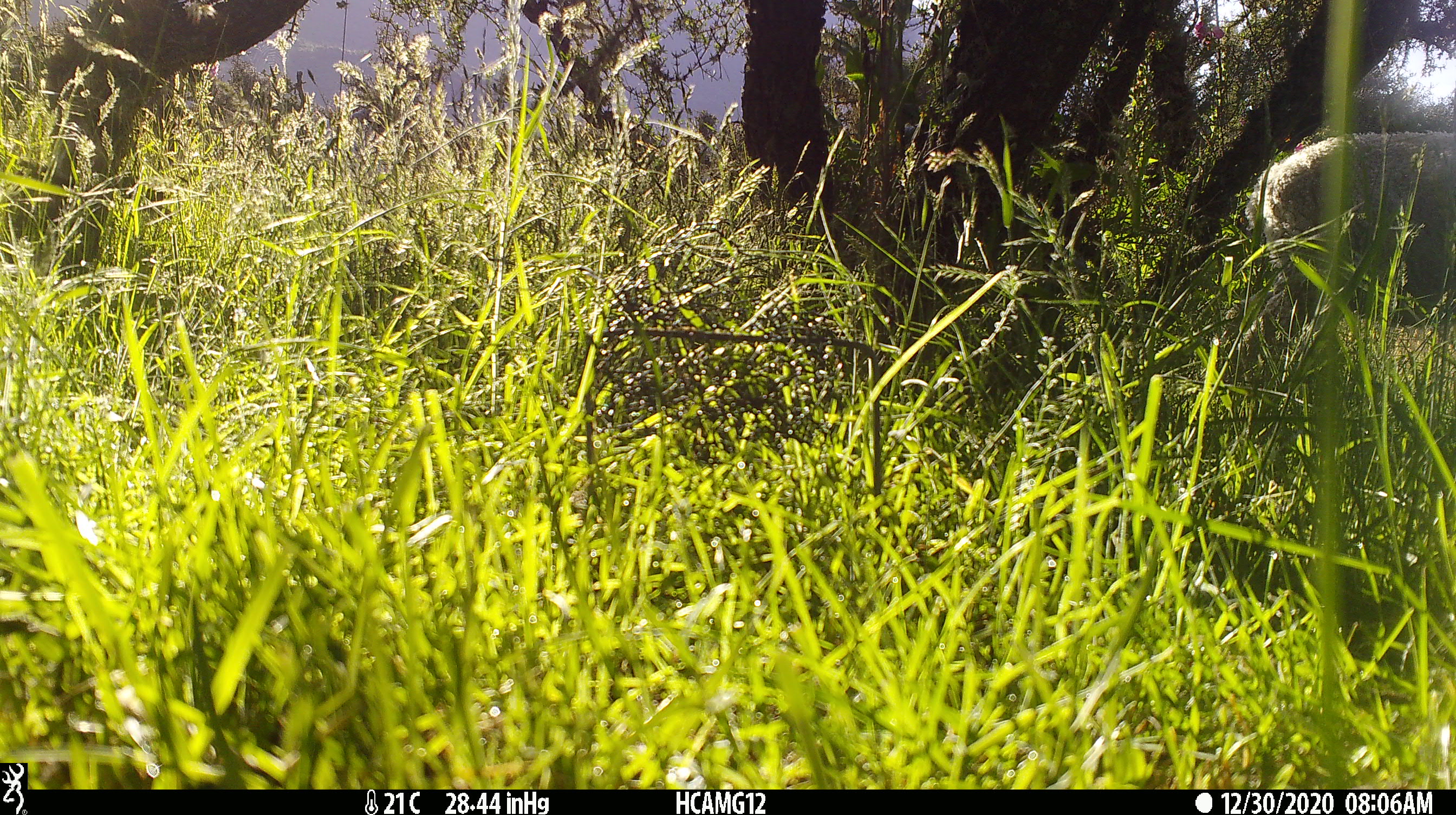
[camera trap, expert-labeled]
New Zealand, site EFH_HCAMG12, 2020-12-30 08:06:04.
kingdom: Animalia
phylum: Chordata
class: Mammalia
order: Artiodactyla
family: Bovidae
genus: Ovis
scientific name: Ovis aries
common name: domestic sheep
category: sheep